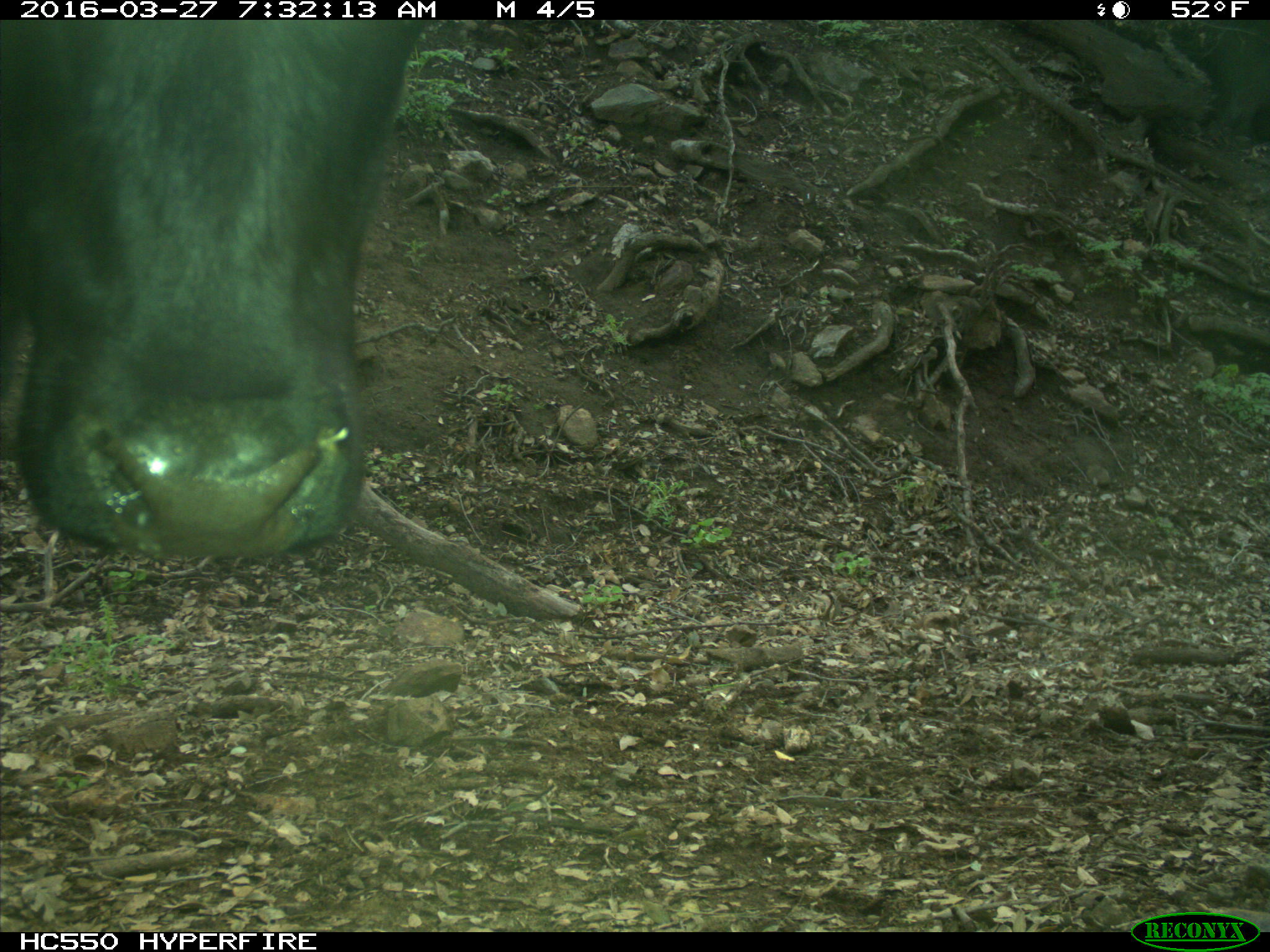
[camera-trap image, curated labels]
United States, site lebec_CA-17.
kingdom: Animalia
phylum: Chordata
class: Mammalia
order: Artiodactyla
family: Bovidae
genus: Bos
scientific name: Bos taurus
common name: domestic cow